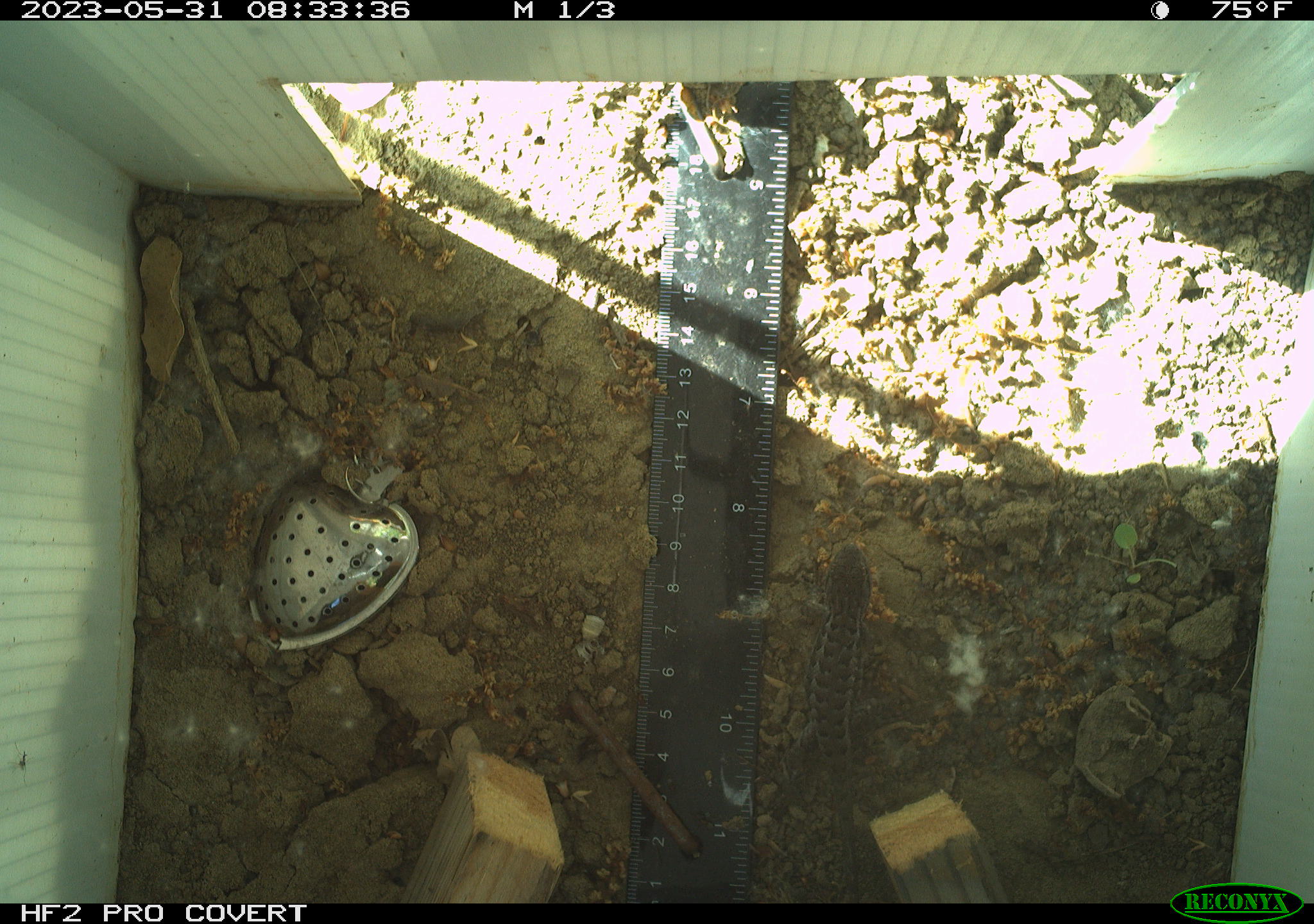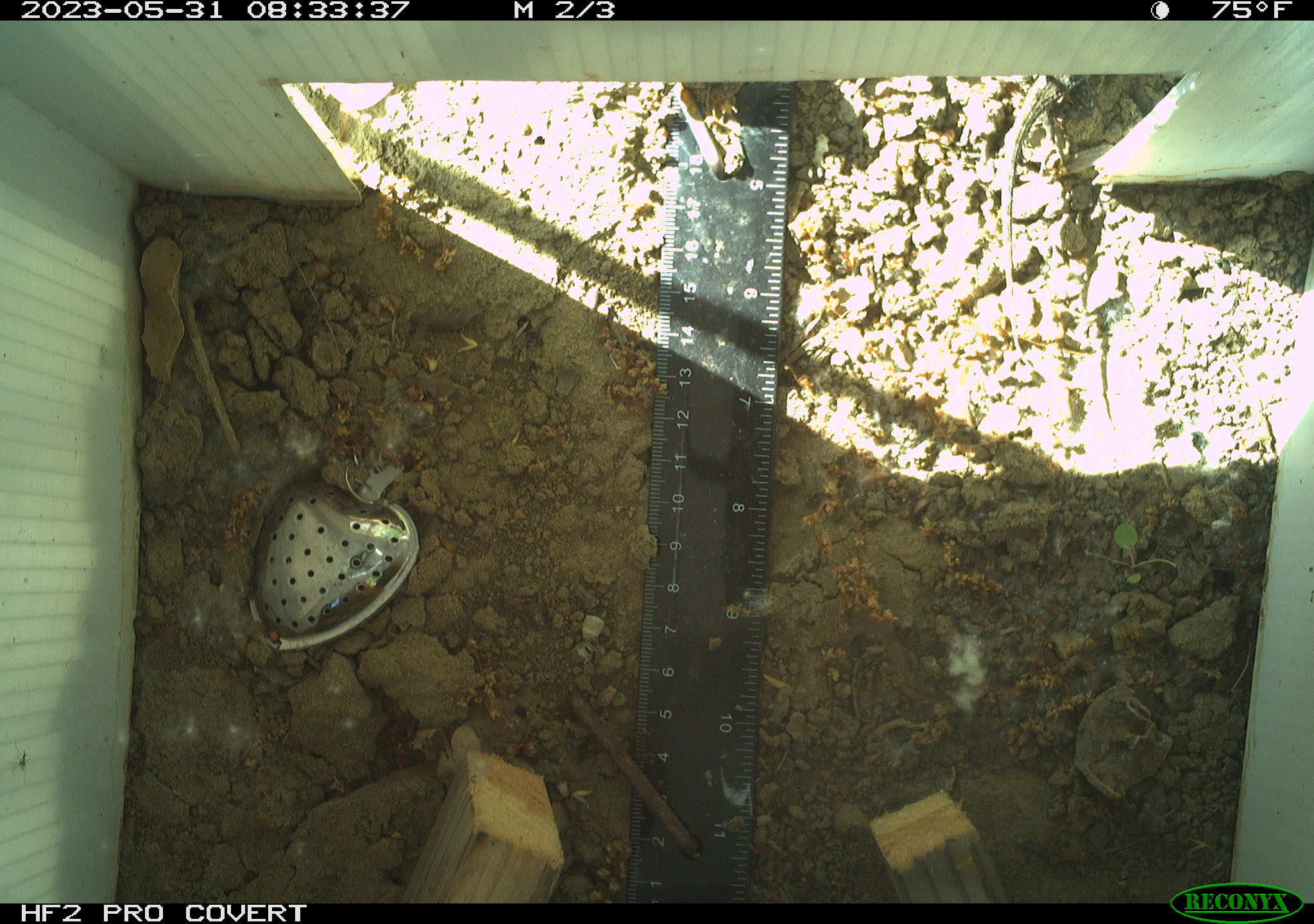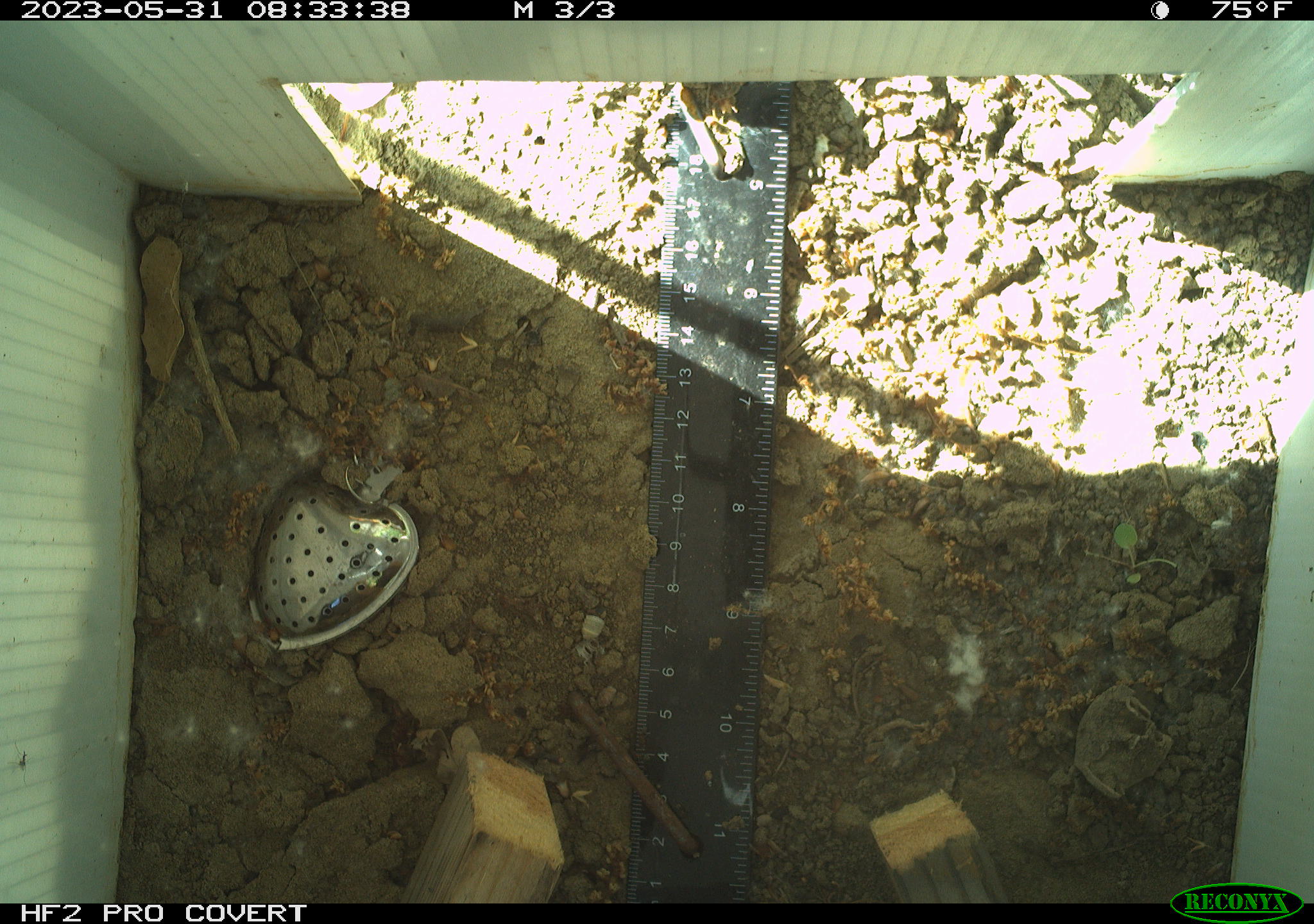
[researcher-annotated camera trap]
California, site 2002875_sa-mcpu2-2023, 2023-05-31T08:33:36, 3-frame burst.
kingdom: Animalia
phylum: Chordata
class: Reptilia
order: Squamata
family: Phrynosomatidae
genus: Sceloporus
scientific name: Sceloporus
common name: spiny lizards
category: sceloporus species